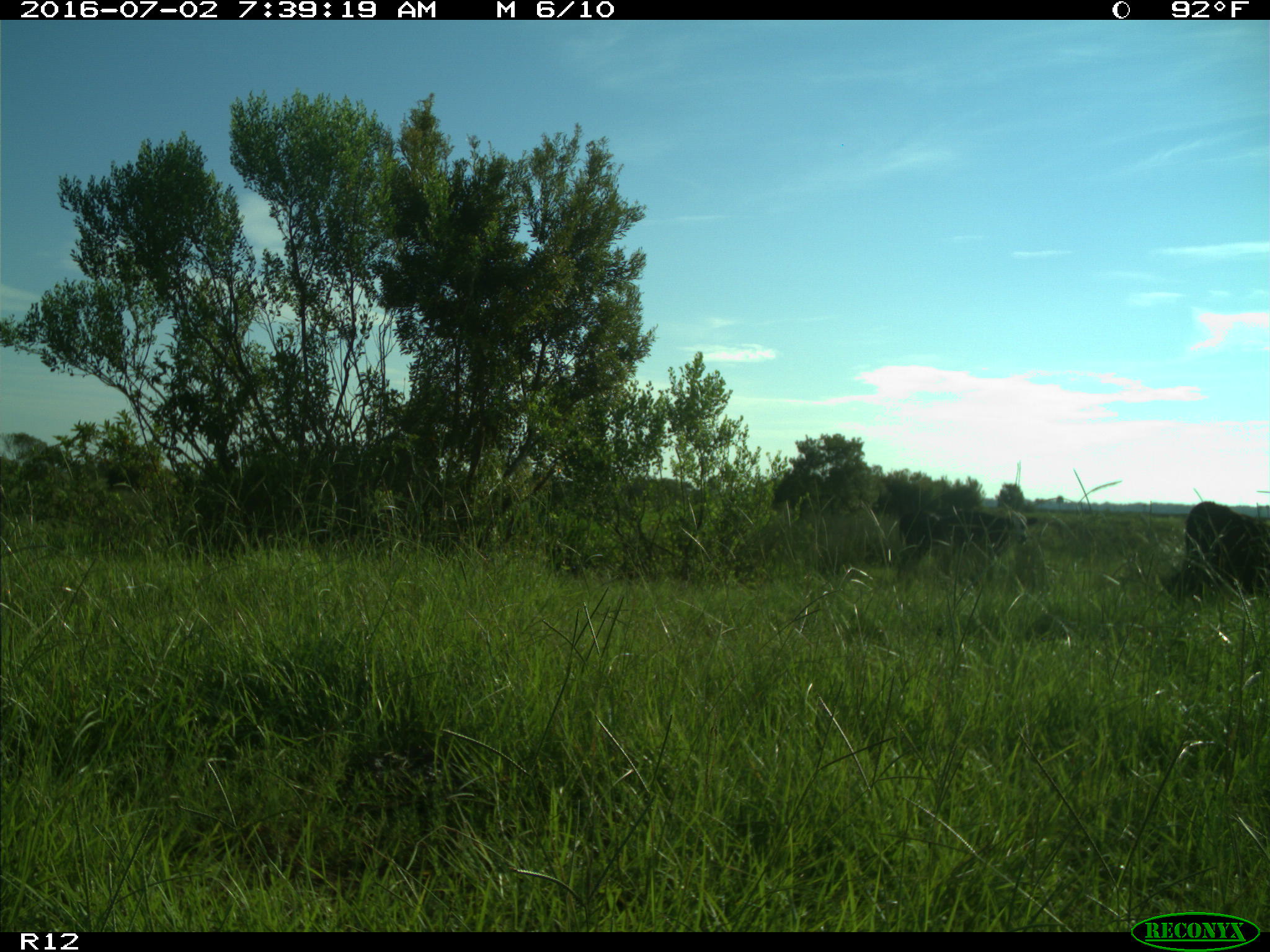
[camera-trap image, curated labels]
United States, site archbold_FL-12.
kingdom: Animalia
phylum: Chordata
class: Mammalia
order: Artiodactyla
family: Bovidae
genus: Bos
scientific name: Bos taurus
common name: domestic cow